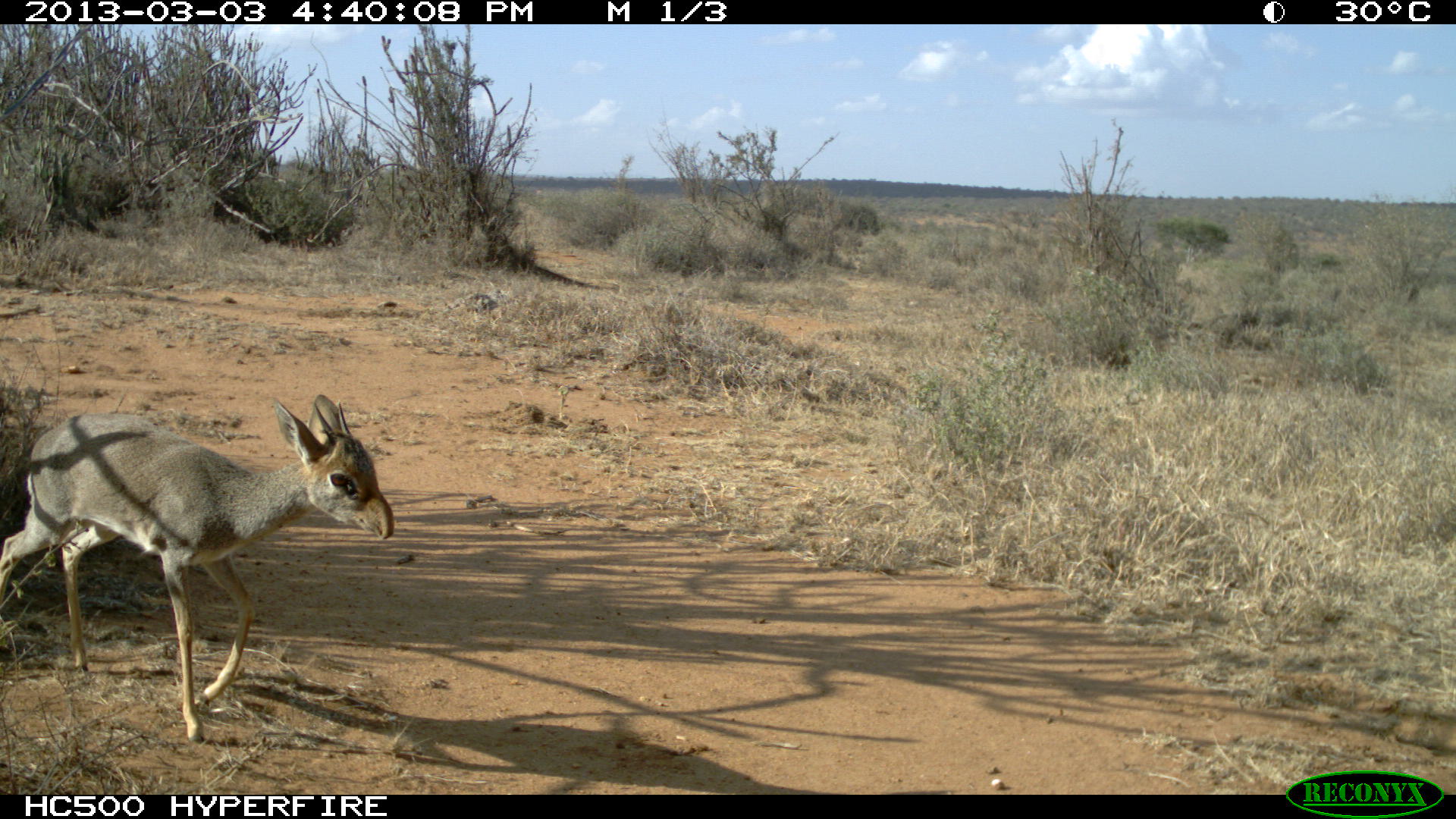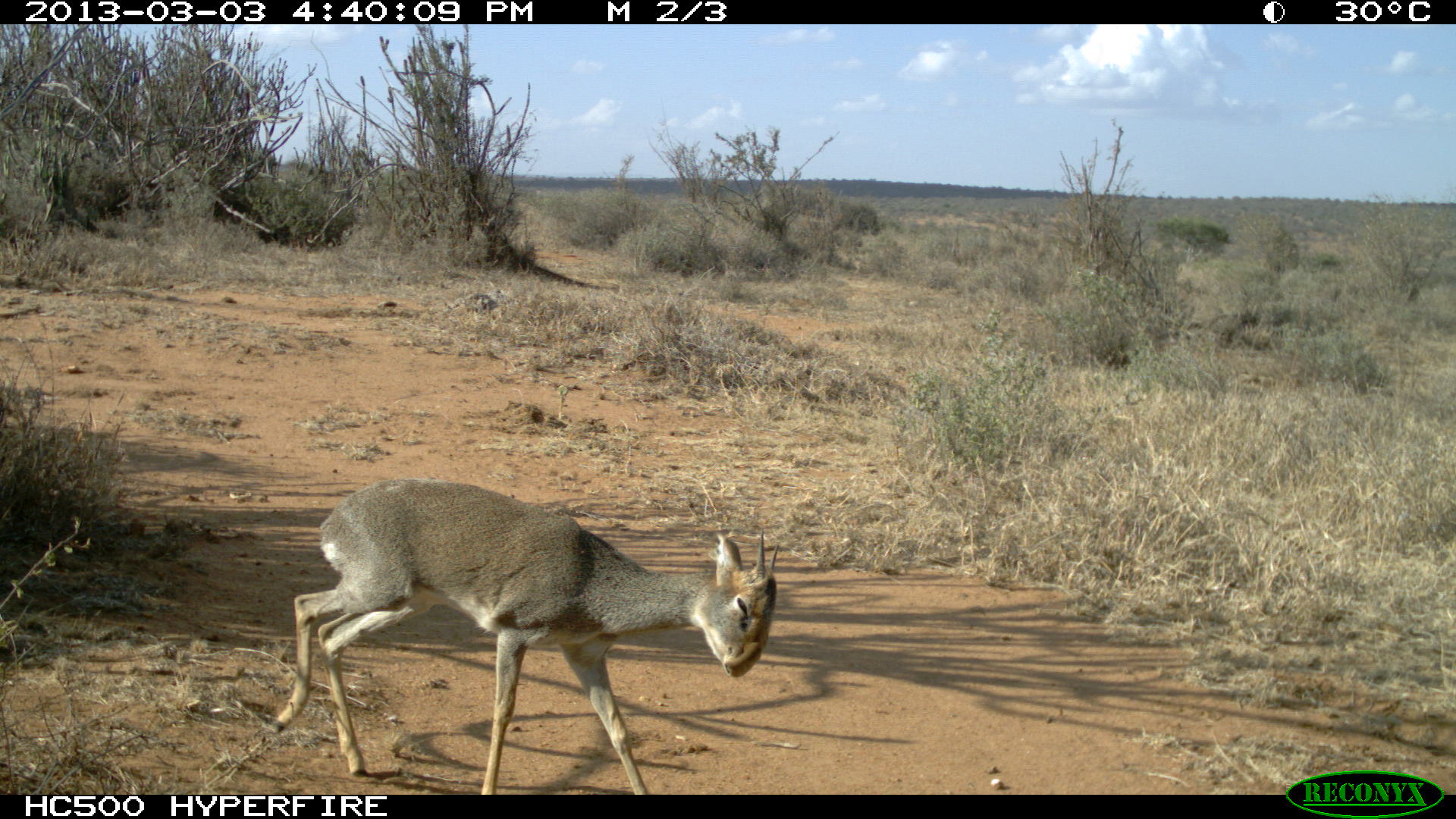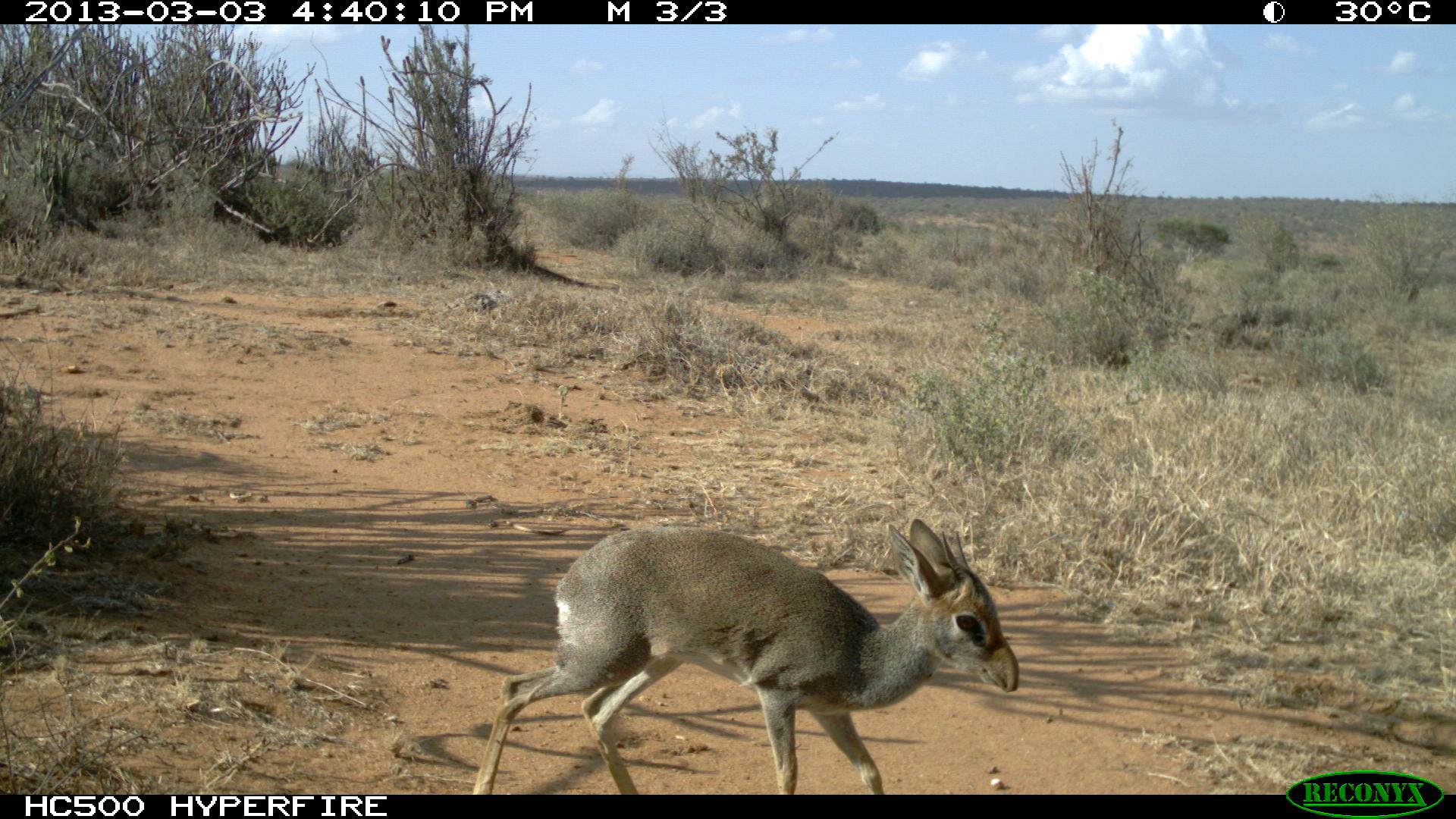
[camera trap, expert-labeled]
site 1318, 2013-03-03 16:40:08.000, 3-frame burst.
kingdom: Animalia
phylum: Chordata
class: Mammalia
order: Artiodactyla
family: Bovidae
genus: Madoqua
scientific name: Madoqua guentheri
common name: günther's dik-dik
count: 1